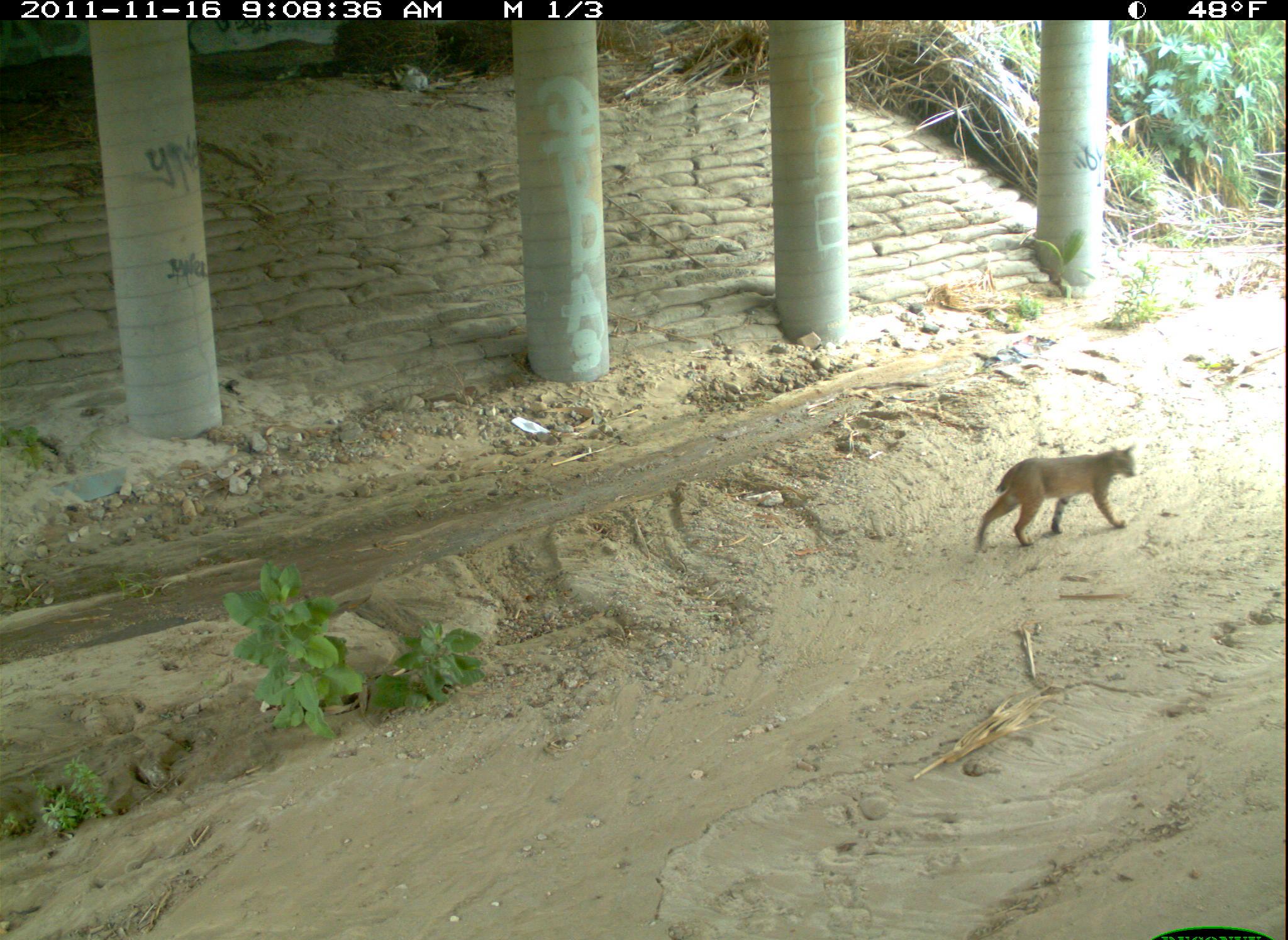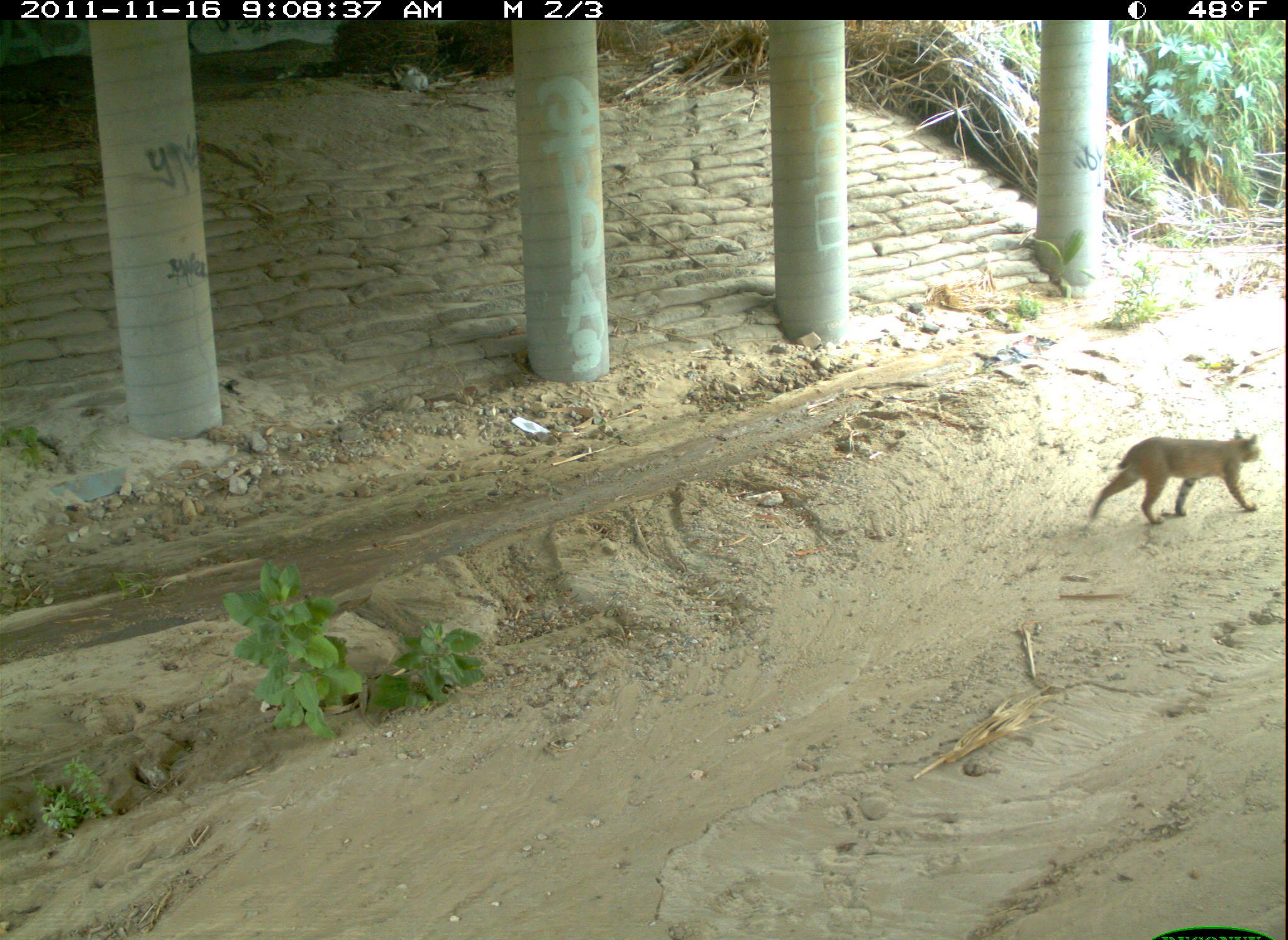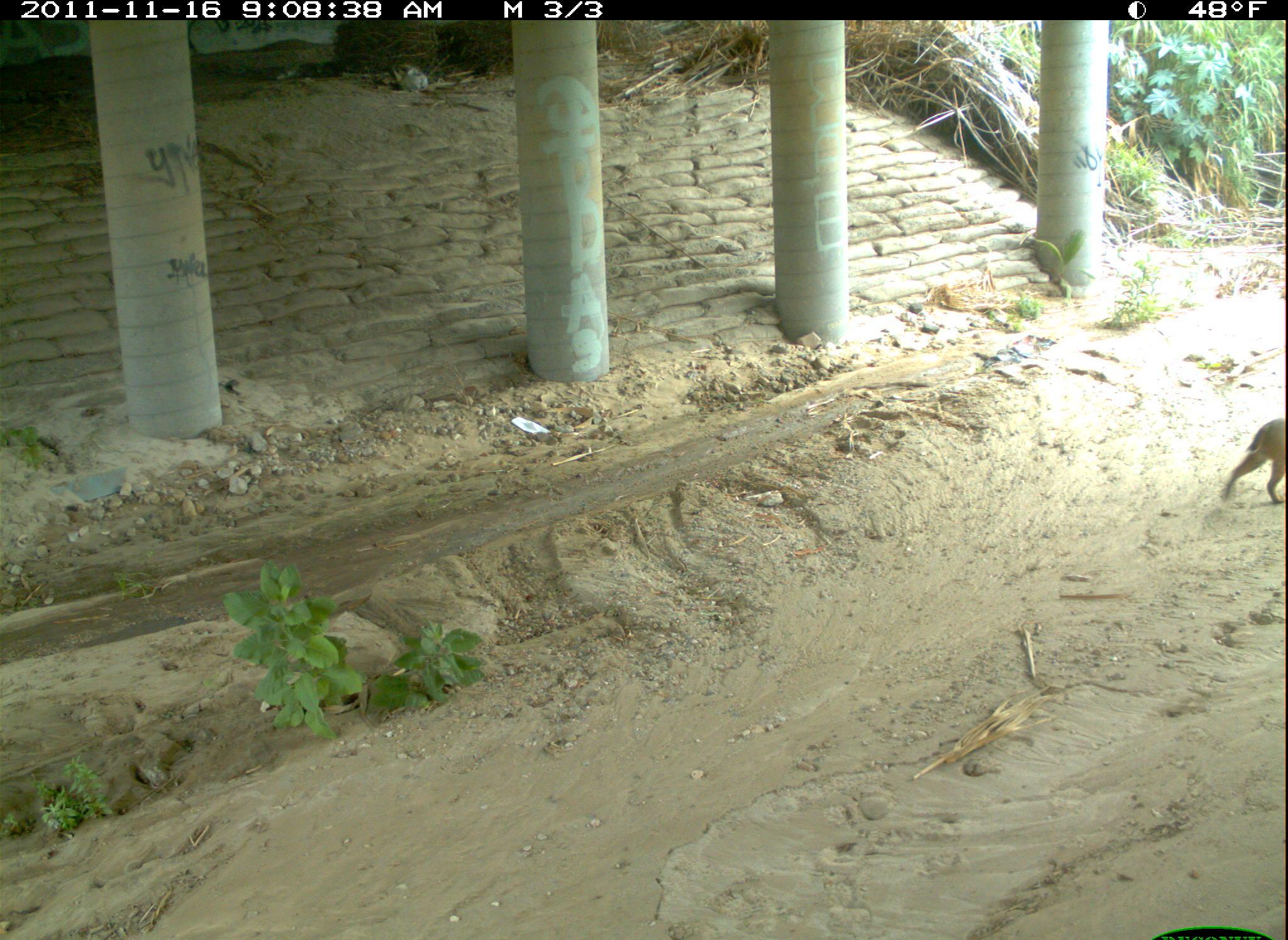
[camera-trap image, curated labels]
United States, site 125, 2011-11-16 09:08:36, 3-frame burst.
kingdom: Animalia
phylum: Chordata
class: Mammalia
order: Carnivora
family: Felidae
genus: Lynx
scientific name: Lynx rufus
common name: bobcat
Bobcat (Lynx rufus).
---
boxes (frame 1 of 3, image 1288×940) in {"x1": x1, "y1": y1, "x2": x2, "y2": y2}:
bobcat: {"x1": 965, "y1": 438, "x2": 1146, "y2": 558}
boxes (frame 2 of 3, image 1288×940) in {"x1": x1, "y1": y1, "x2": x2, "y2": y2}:
bobcat: {"x1": 1085, "y1": 422, "x2": 1267, "y2": 532}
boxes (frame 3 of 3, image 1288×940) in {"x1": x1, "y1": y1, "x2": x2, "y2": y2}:
bobcat: {"x1": 1216, "y1": 408, "x2": 1285, "y2": 511}